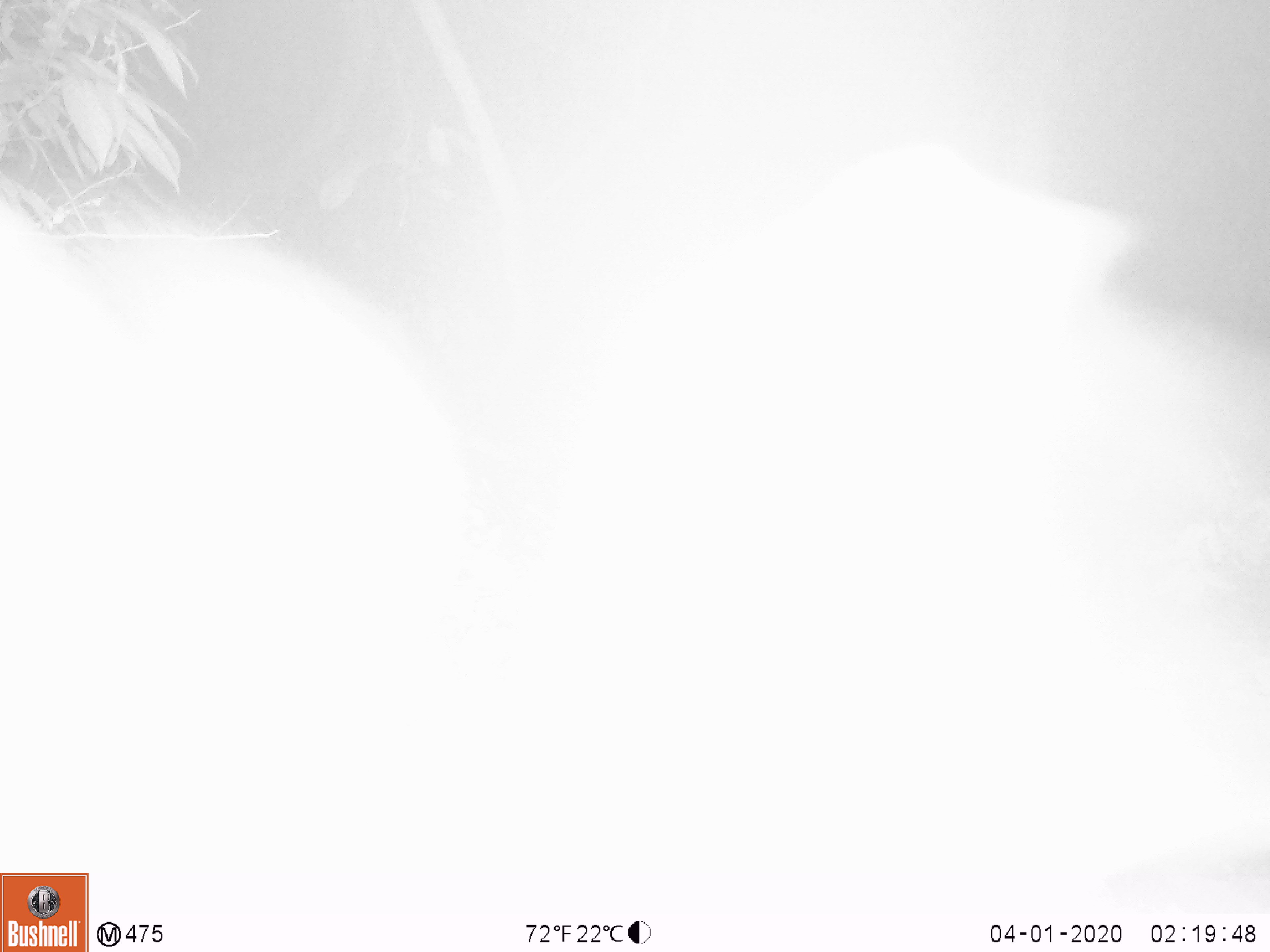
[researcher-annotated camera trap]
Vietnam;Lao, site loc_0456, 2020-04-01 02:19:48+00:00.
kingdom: Animalia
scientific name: Animalia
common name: animal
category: unidentified animal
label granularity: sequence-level